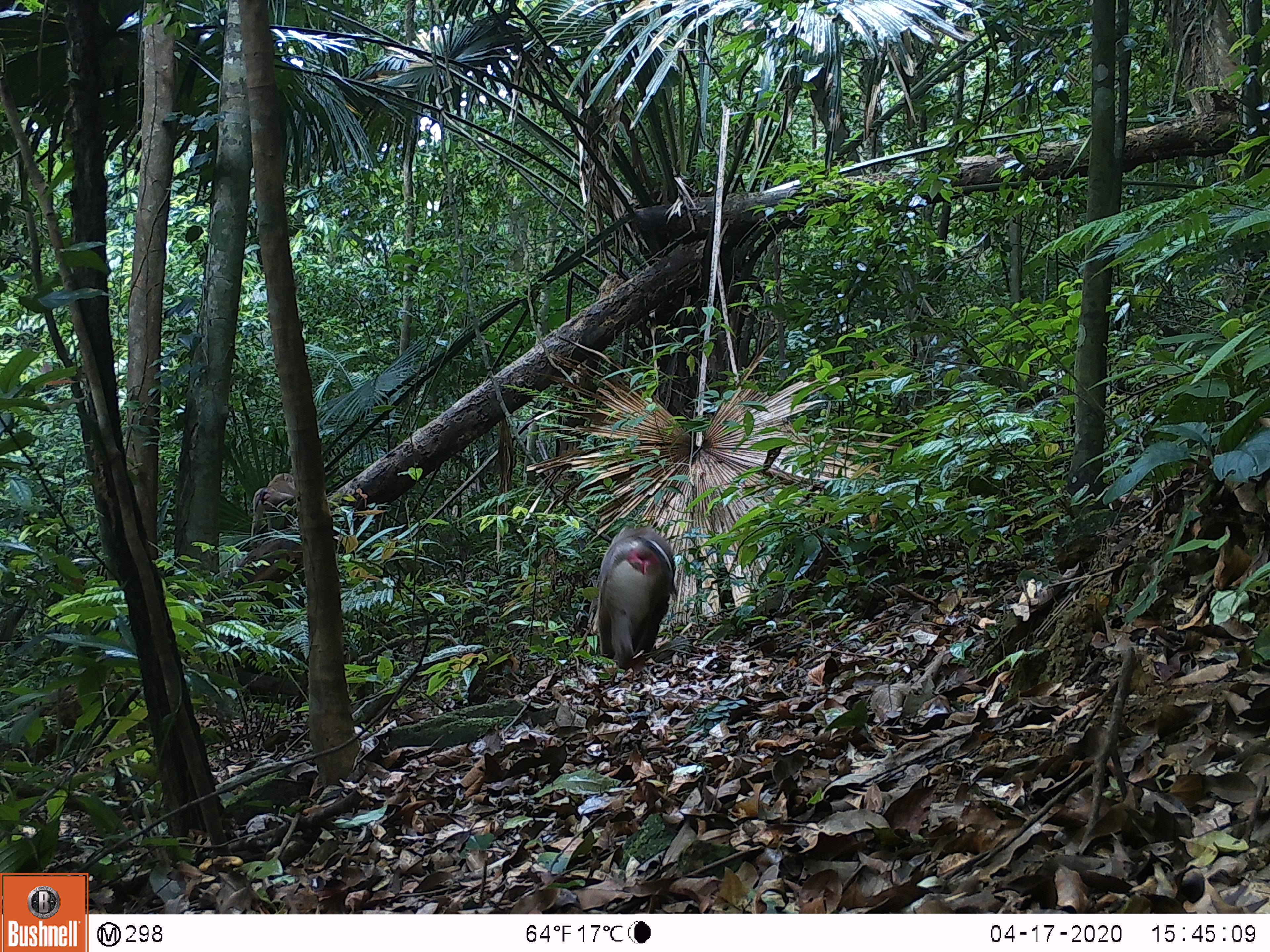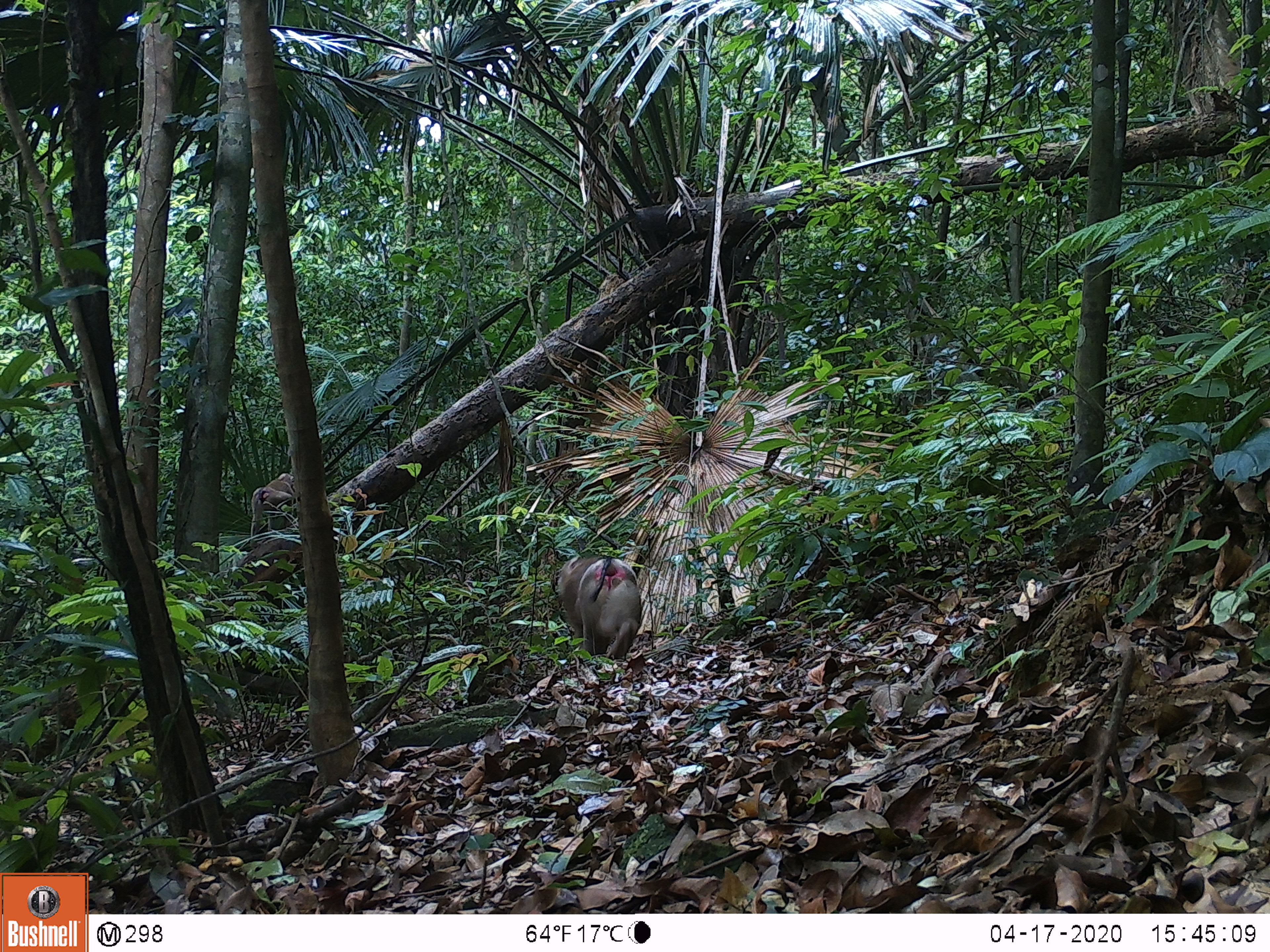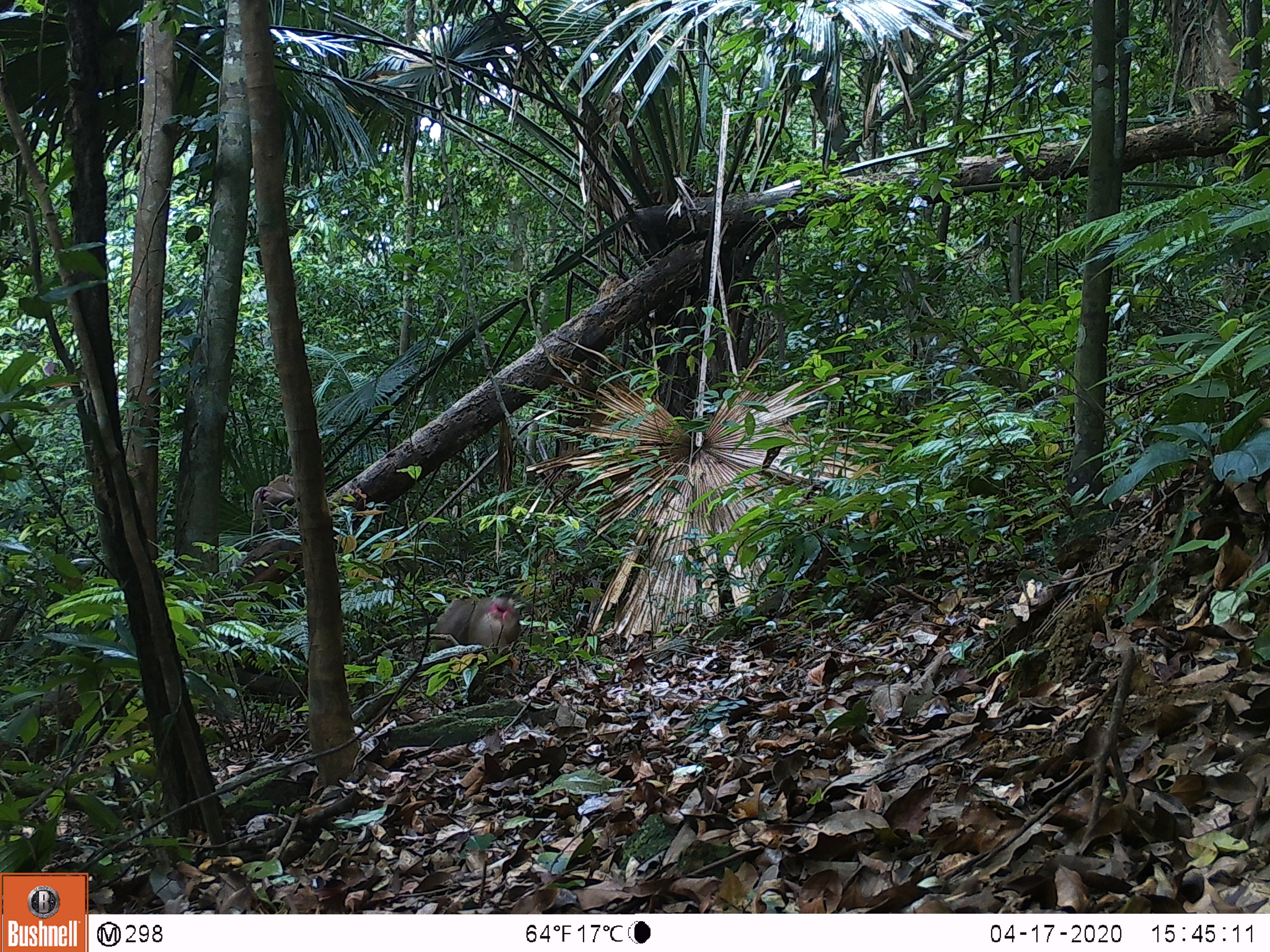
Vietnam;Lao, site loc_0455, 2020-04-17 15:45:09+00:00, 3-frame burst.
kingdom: Animalia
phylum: Chordata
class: Mammalia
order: Primates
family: Cercopithecidae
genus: Macaca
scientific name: Macaca nemestrina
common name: pig-tailed macaque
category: pig tailed macaque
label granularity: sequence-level